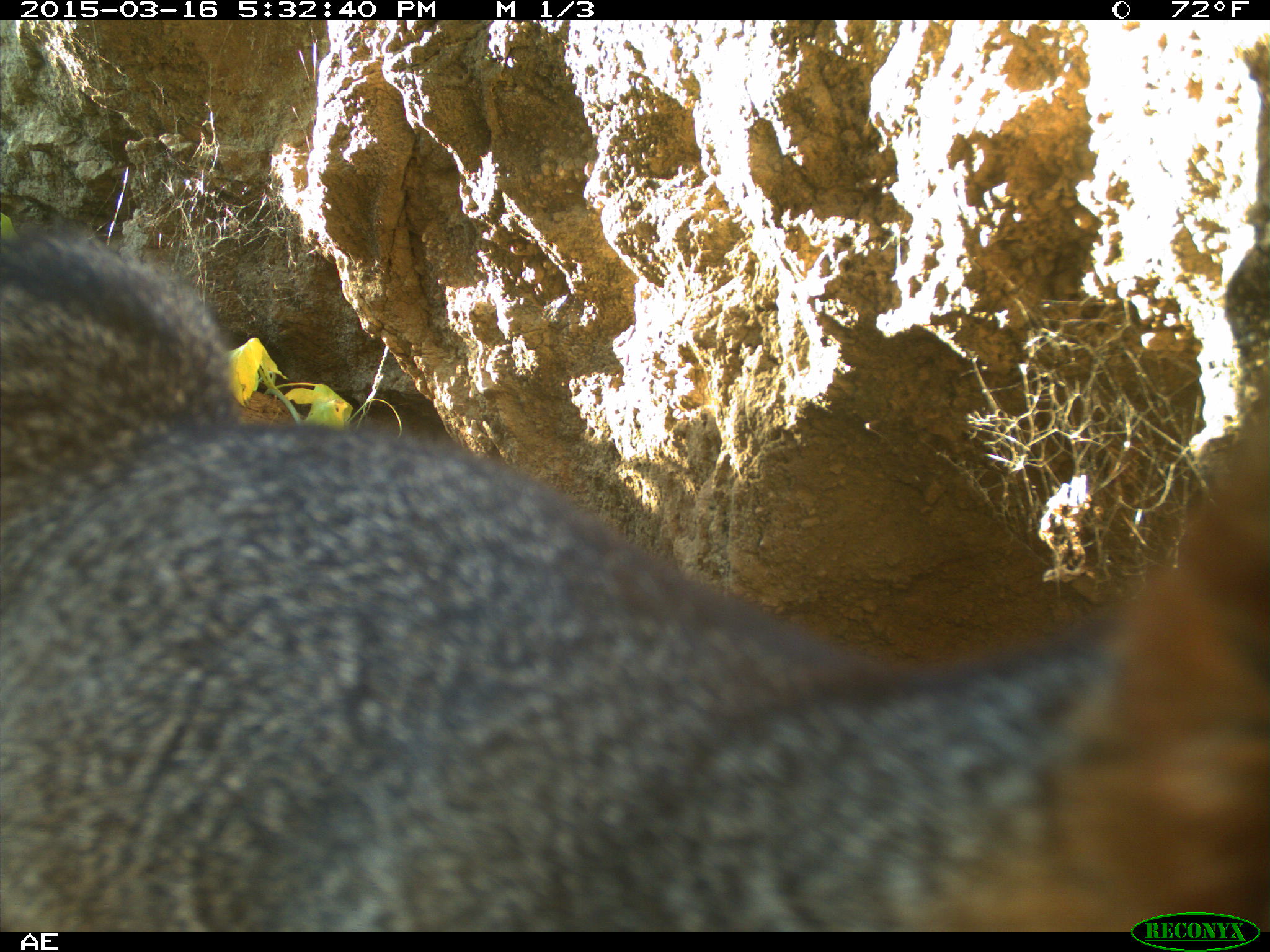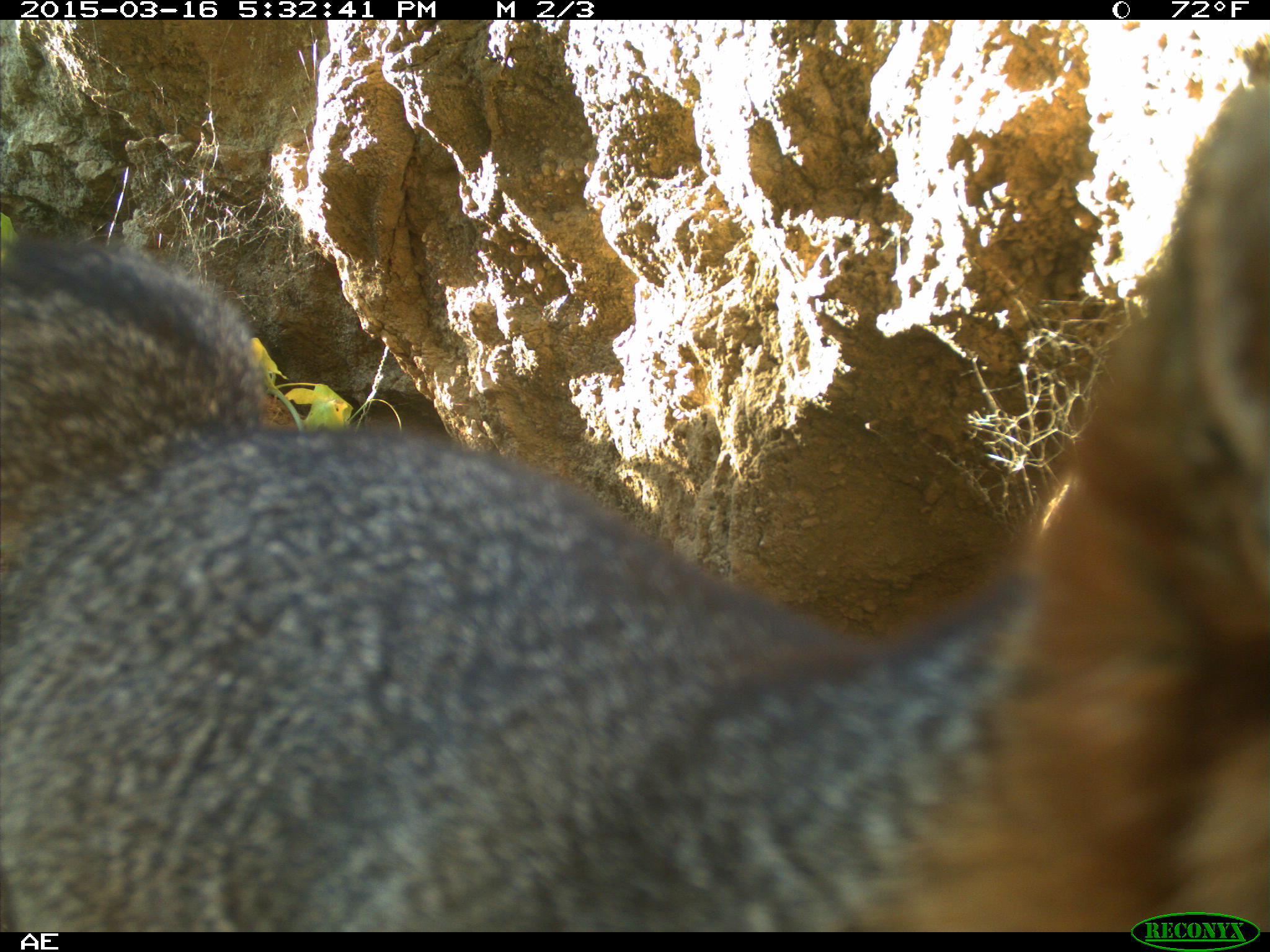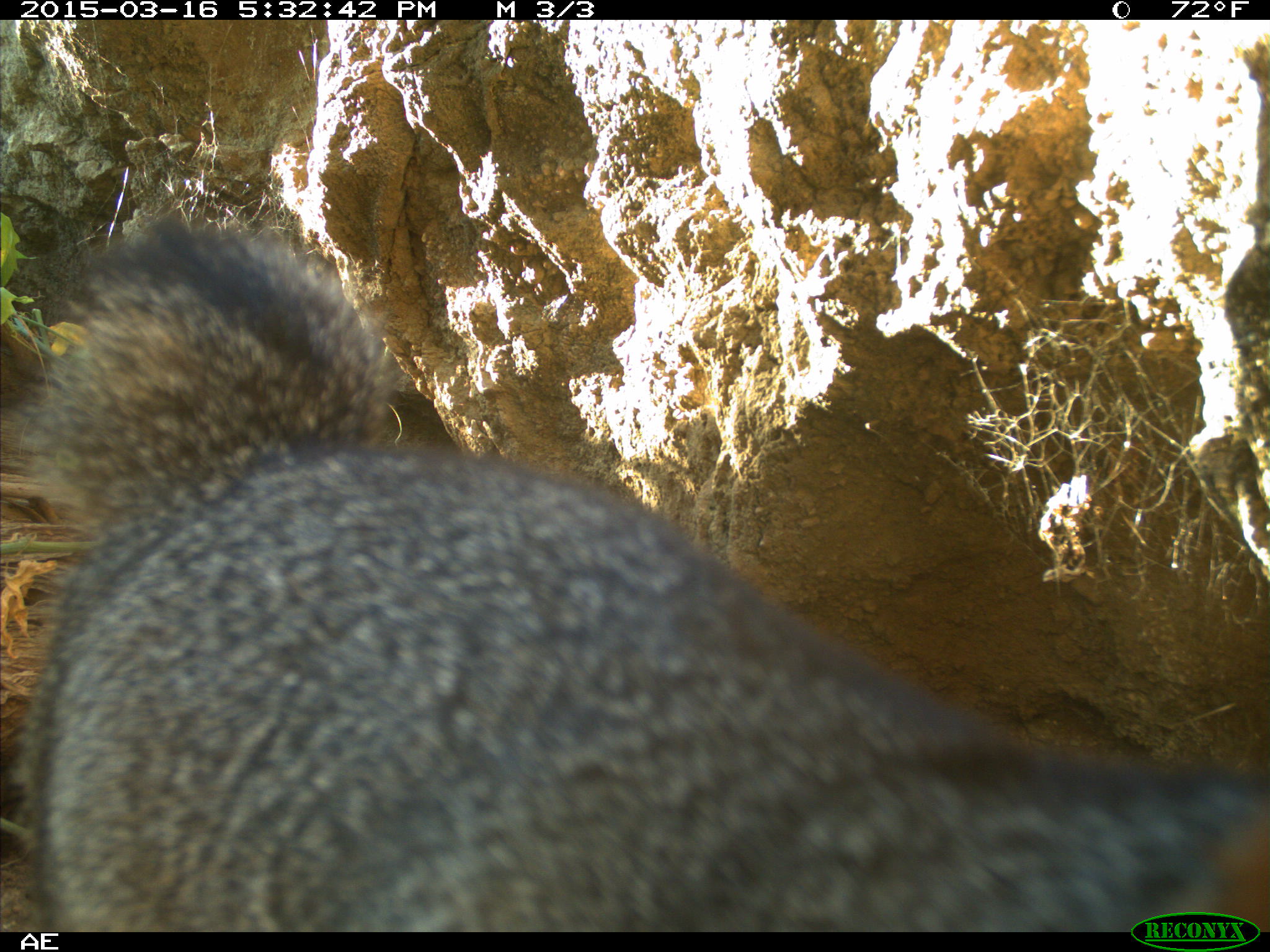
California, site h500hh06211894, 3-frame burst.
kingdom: Animalia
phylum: Chordata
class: Mammalia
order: Carnivora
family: Canidae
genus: Urocyon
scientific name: Urocyon littoralis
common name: island fox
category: fox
Fox (island fox) (Urocyon littoralis).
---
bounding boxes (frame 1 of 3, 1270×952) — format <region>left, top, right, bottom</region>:
fox: <region>0, 222, 1269, 932</region>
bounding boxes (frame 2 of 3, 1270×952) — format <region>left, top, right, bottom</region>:
fox: <region>0, 79, 1269, 930</region>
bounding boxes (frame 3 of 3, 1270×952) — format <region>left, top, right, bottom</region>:
fox: <region>12, 209, 1269, 930</region>